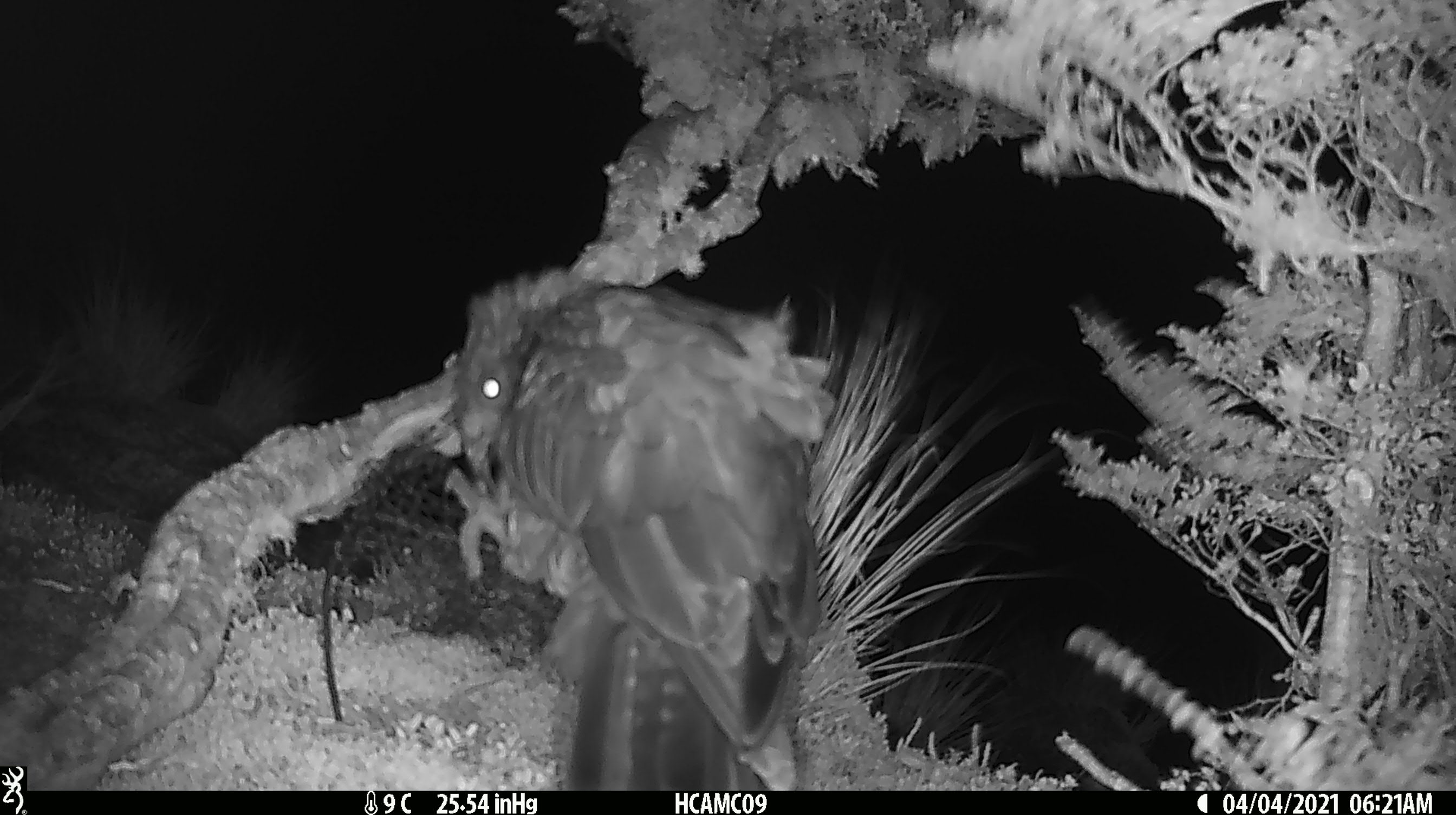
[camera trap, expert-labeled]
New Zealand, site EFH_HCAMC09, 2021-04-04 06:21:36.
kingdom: Animalia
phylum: Chordata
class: Aves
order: Psittaciformes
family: Strigopidae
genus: Nestor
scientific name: Nestor notabilis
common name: kea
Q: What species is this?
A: Kea (Nestor notabilis).